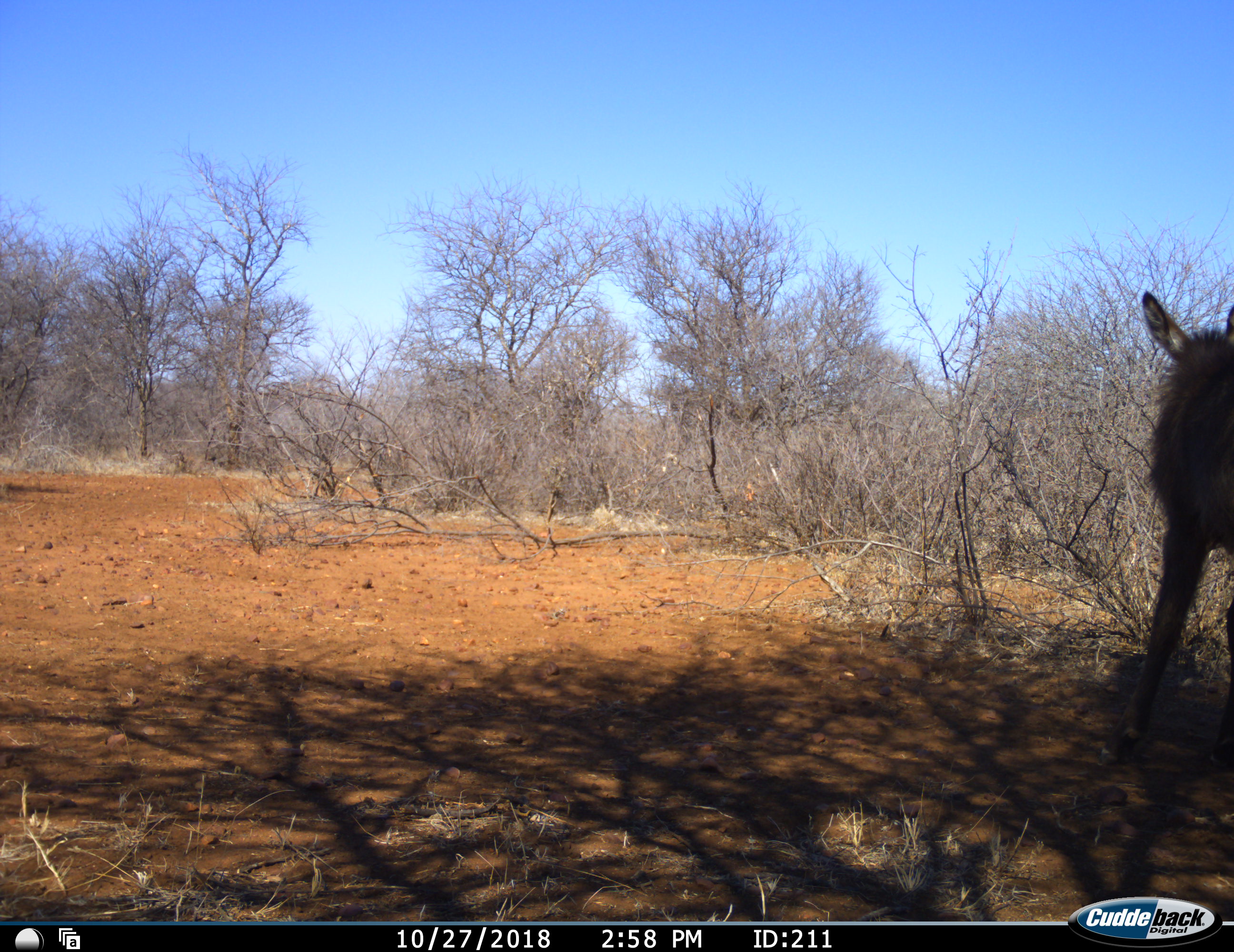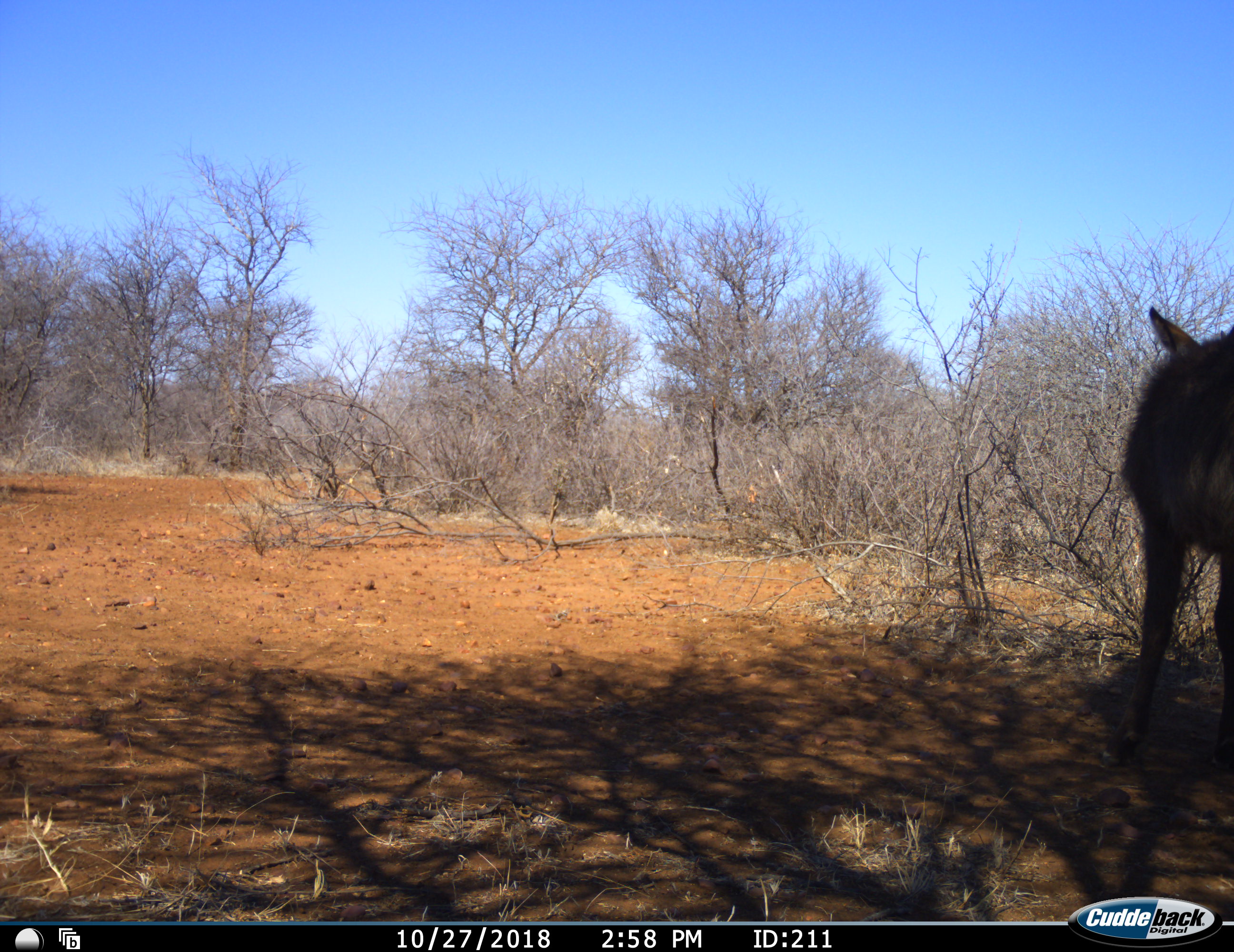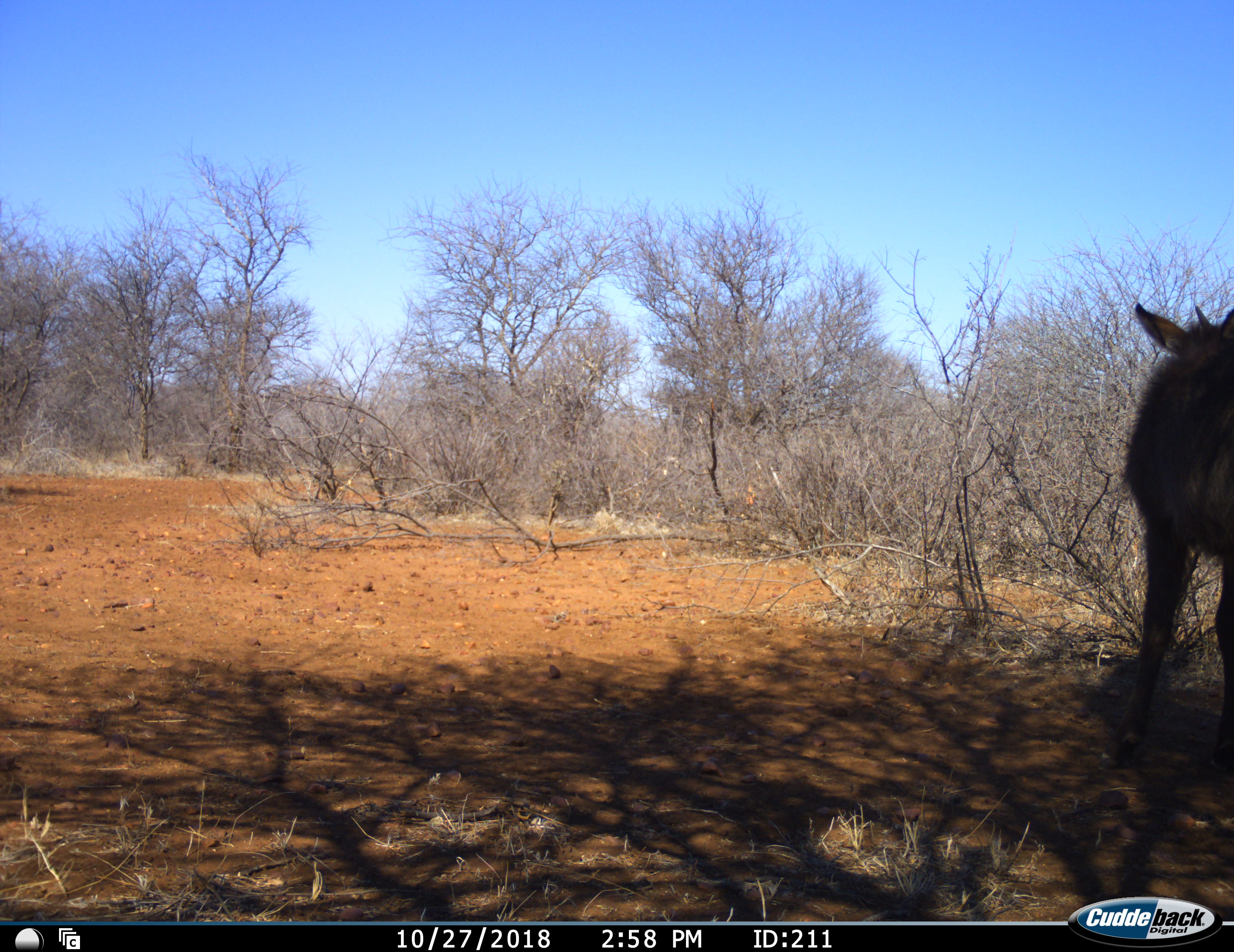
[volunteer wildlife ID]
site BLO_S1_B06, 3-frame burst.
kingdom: Animalia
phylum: Chordata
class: Mammalia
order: Artiodactyla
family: Bovidae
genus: Kobus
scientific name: Kobus ellipsiprymnus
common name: waterbuck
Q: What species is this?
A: Waterbuck (Kobus ellipsiprymnus).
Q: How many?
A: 1.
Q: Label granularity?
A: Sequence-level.